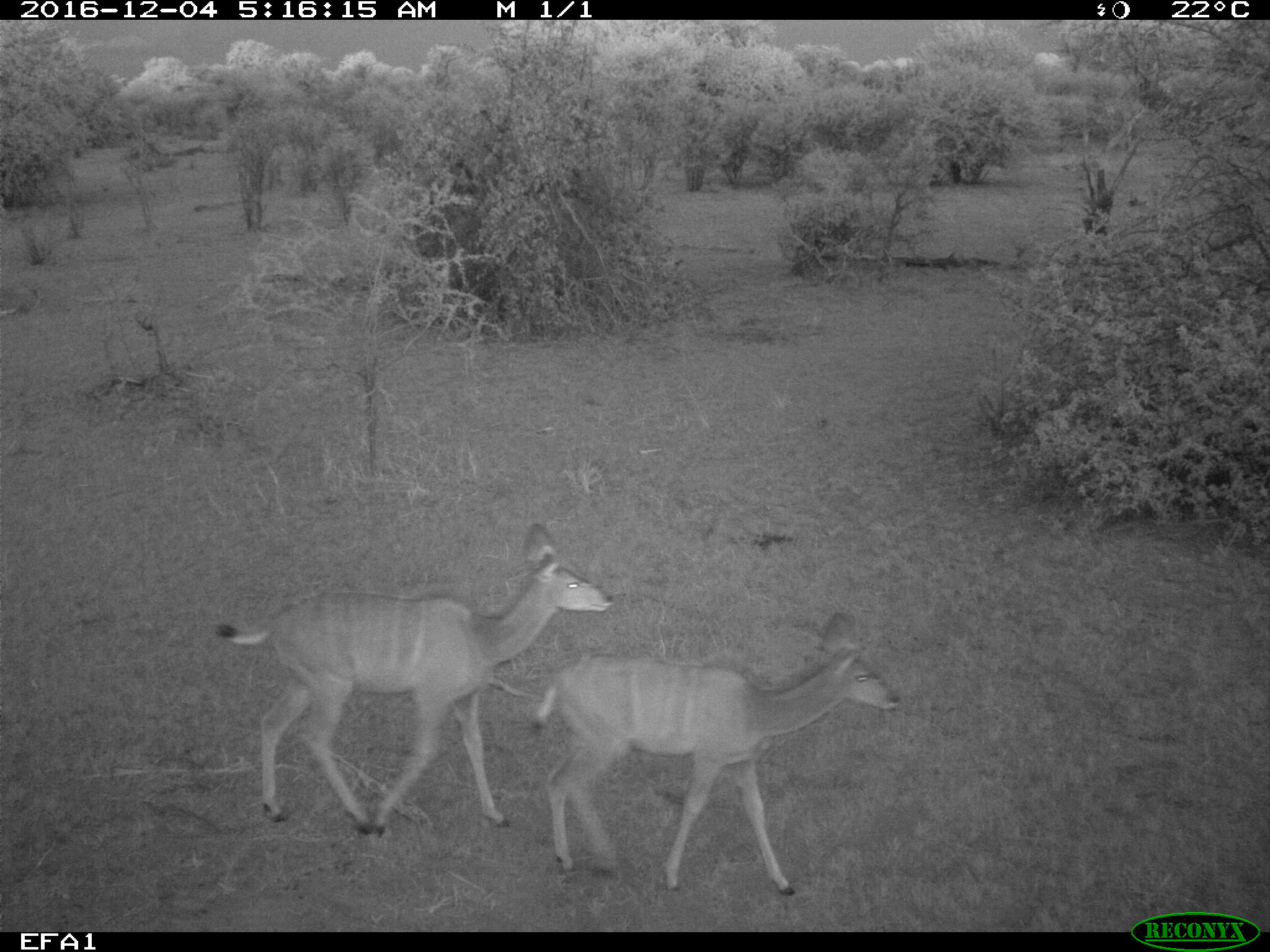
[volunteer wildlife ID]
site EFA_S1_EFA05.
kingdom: Animalia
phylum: Chordata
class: Mammalia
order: Artiodactyla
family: Bovidae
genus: Raphicerus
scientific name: Raphicerus campestris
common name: steenbok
Steenbok (Raphicerus campestris), count 2. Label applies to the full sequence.